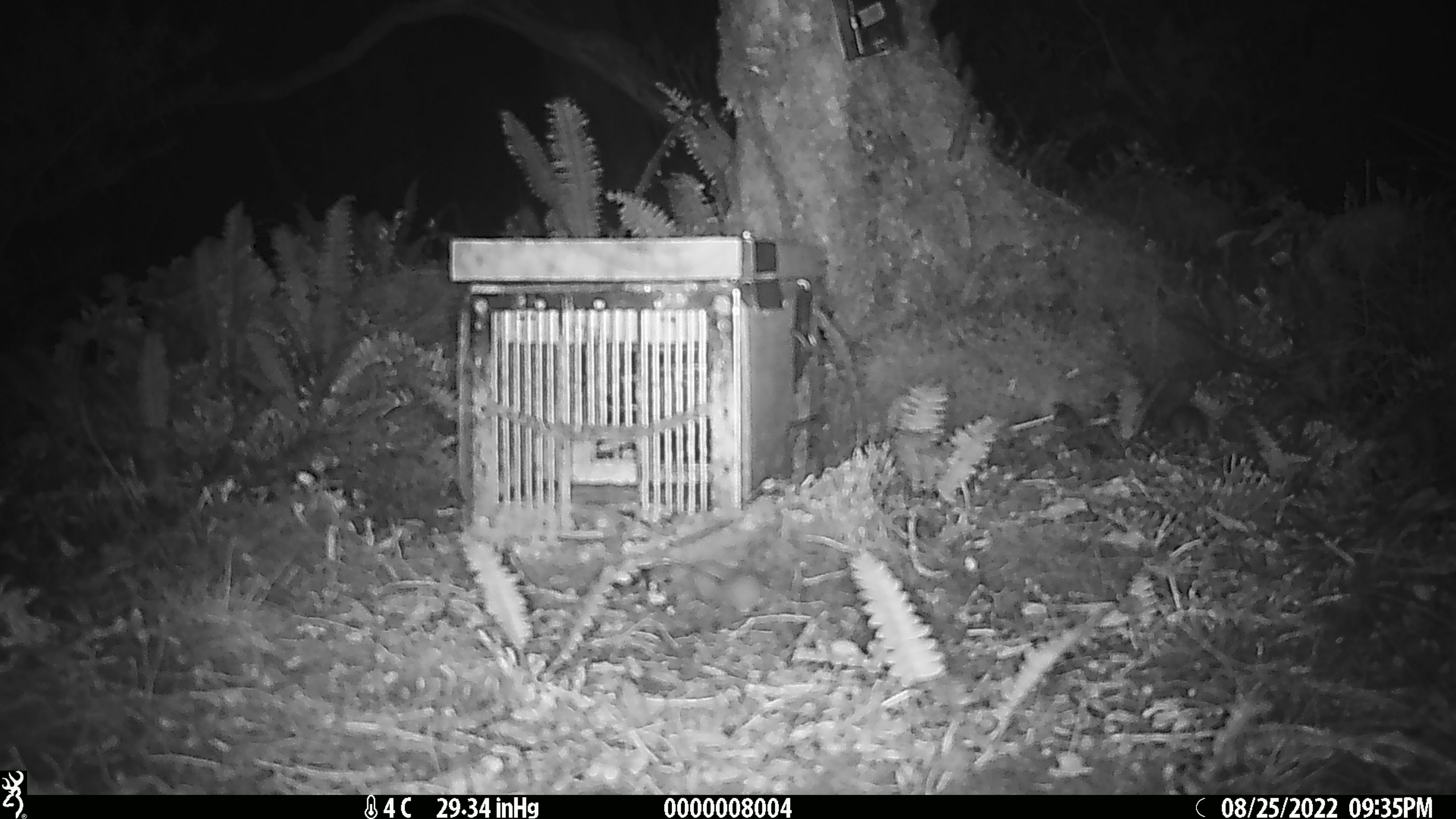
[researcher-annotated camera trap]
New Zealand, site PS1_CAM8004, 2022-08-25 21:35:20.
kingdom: Animalia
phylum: Chordata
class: Mammalia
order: Rodentia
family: Muridae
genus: Mus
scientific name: Mus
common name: mouse